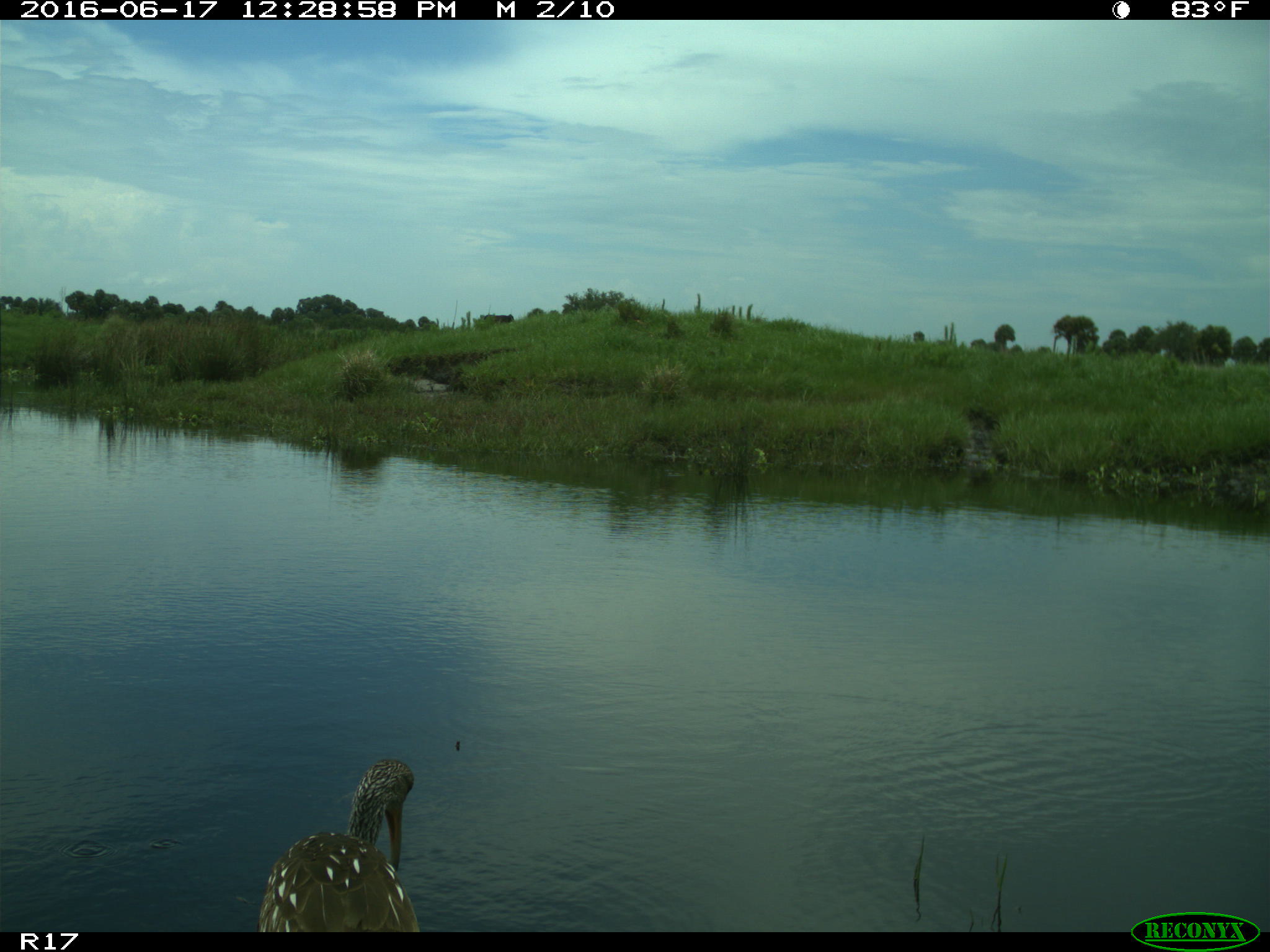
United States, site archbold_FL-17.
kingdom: Animalia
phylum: Chordata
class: Aves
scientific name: Aves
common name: birds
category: unidentified bird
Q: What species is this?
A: Unidentified bird (birds) (Aves).